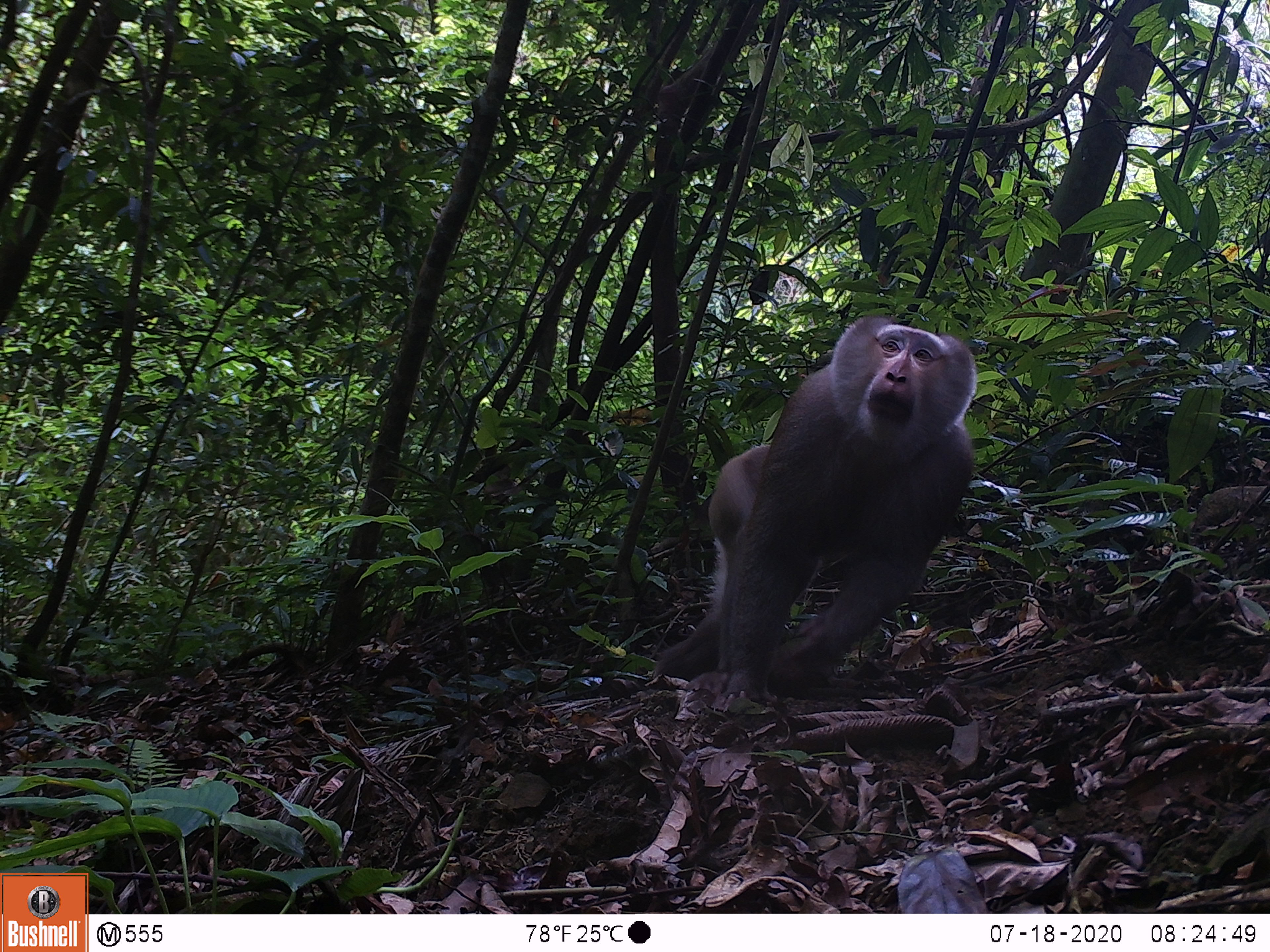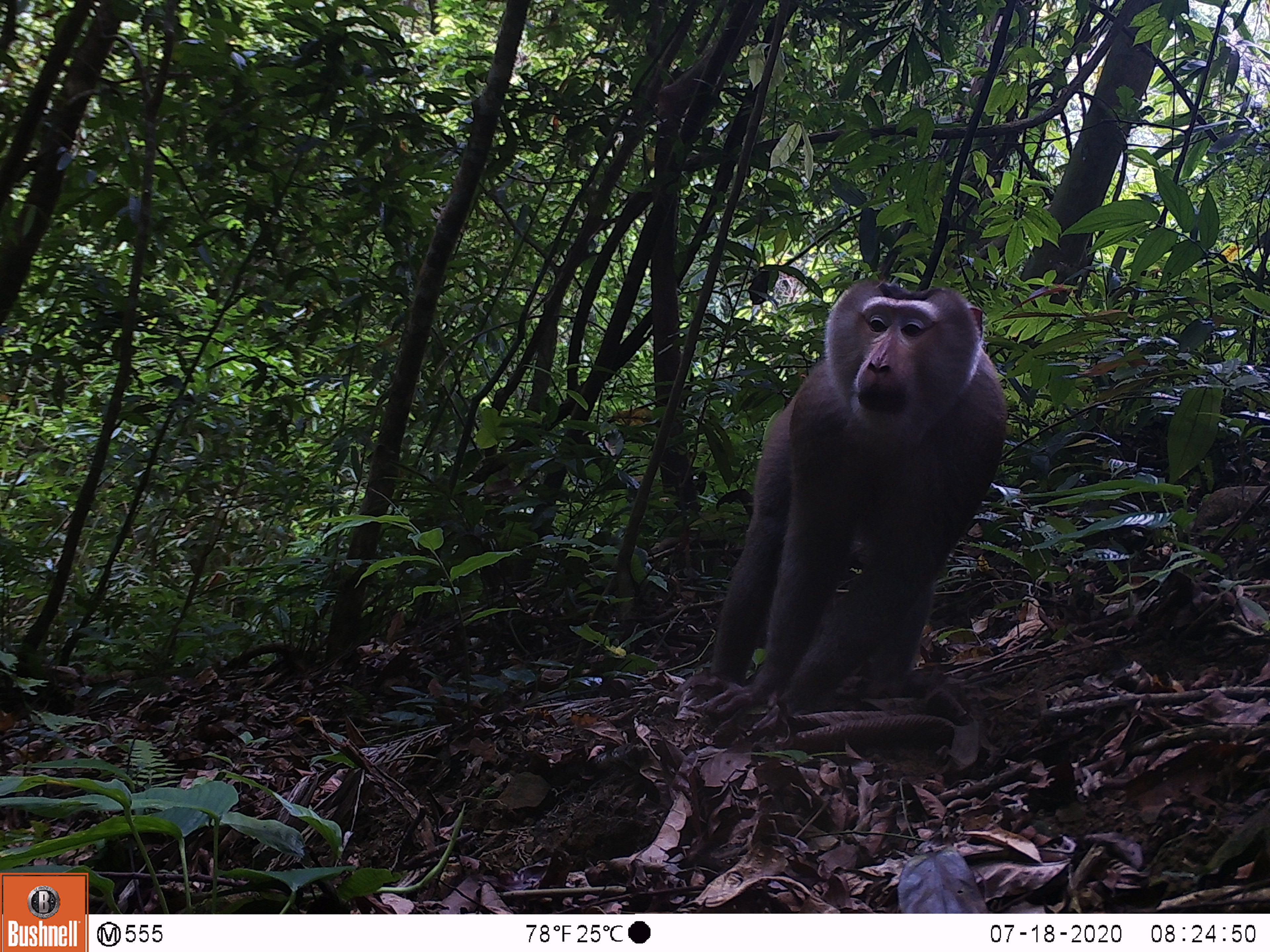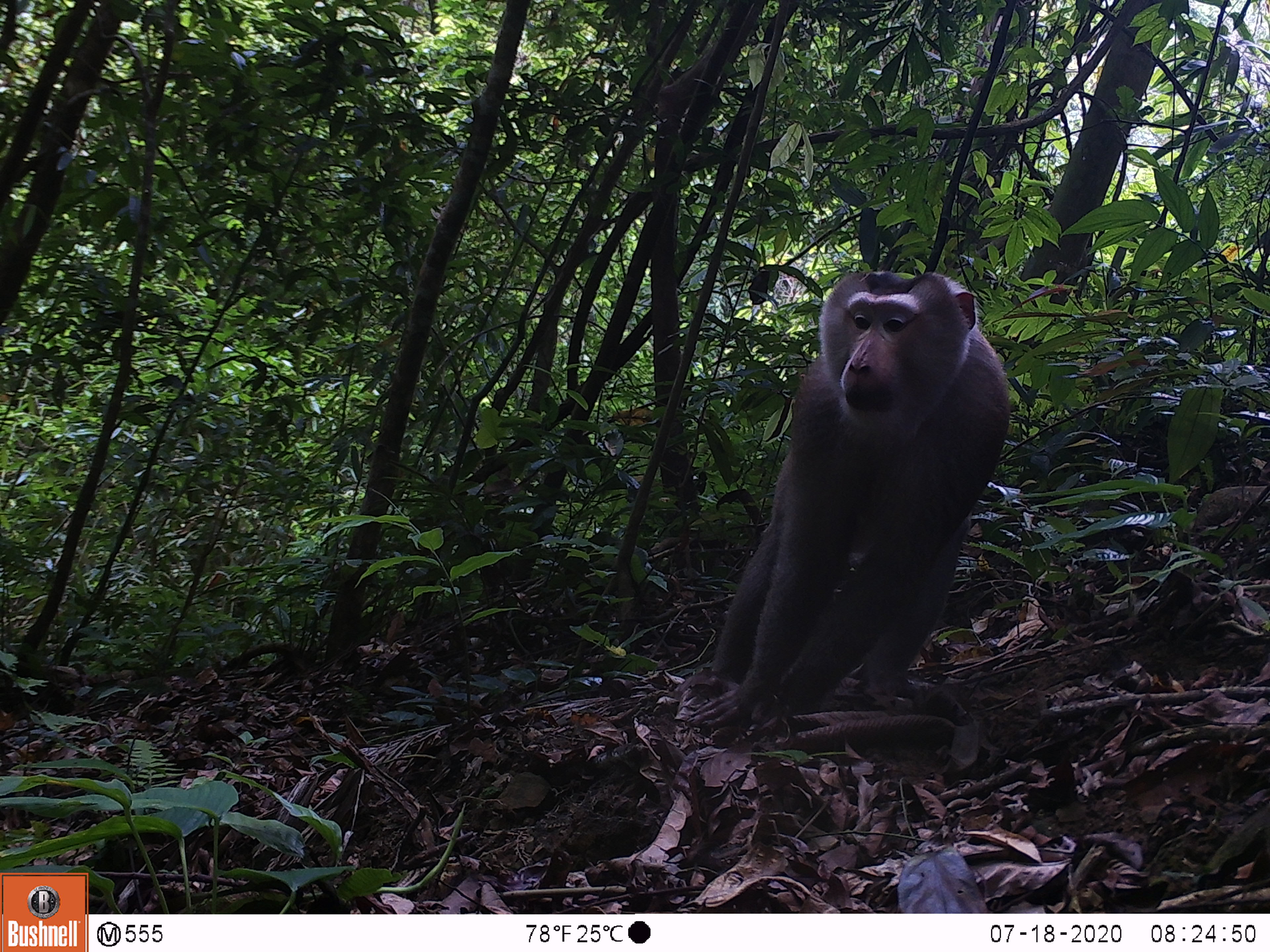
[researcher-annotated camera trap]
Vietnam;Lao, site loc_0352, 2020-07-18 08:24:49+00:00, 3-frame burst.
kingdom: Animalia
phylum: Chordata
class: Mammalia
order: Primates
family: Cercopithecidae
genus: Macaca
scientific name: Macaca nemestrina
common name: pig-tailed macaque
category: pig tailed macaque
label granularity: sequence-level